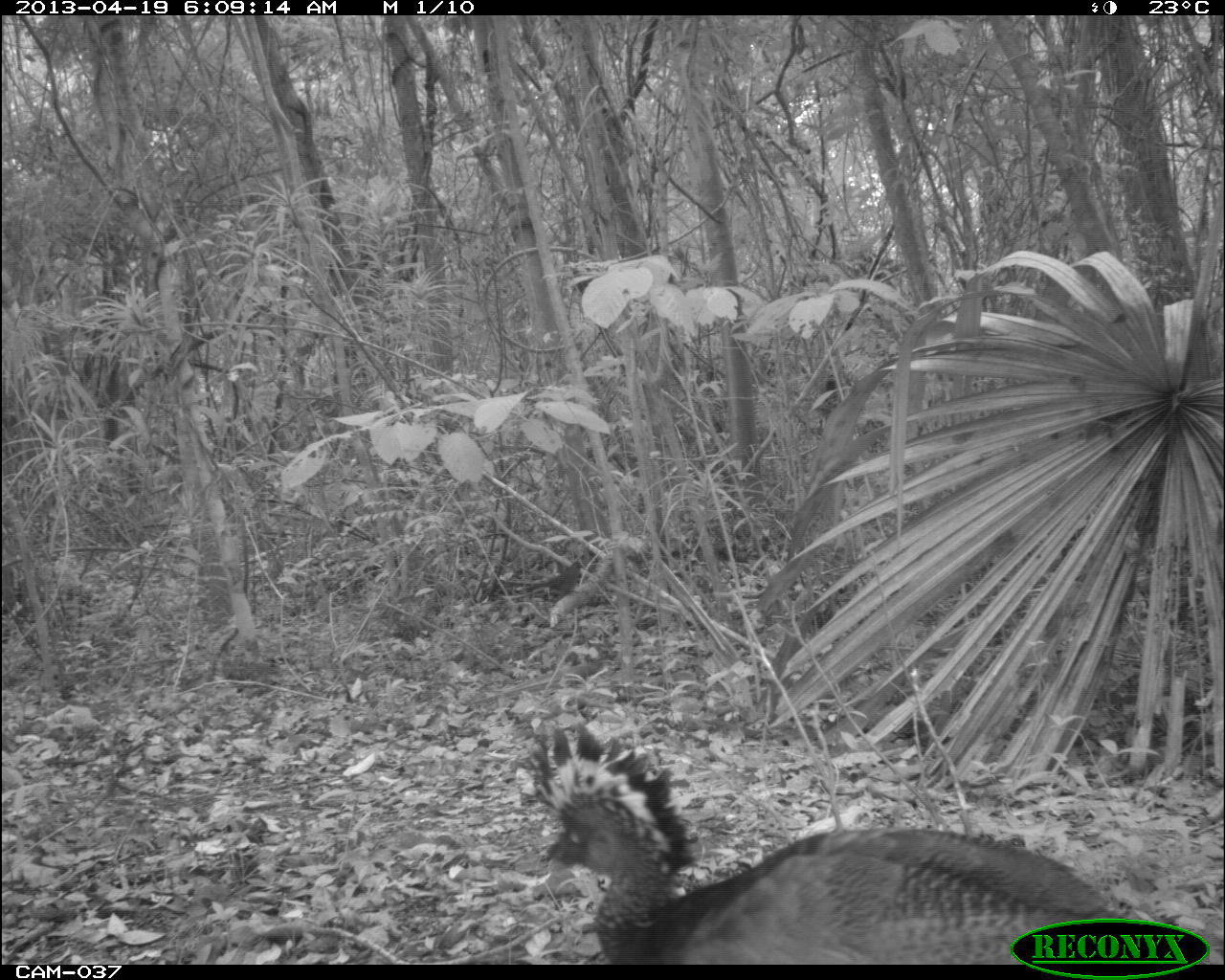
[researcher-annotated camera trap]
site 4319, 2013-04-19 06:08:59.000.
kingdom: Animalia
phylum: Chordata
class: Aves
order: Galliformes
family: Cracidae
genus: Crax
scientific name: Crax rubra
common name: great curassow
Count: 1.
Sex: female.